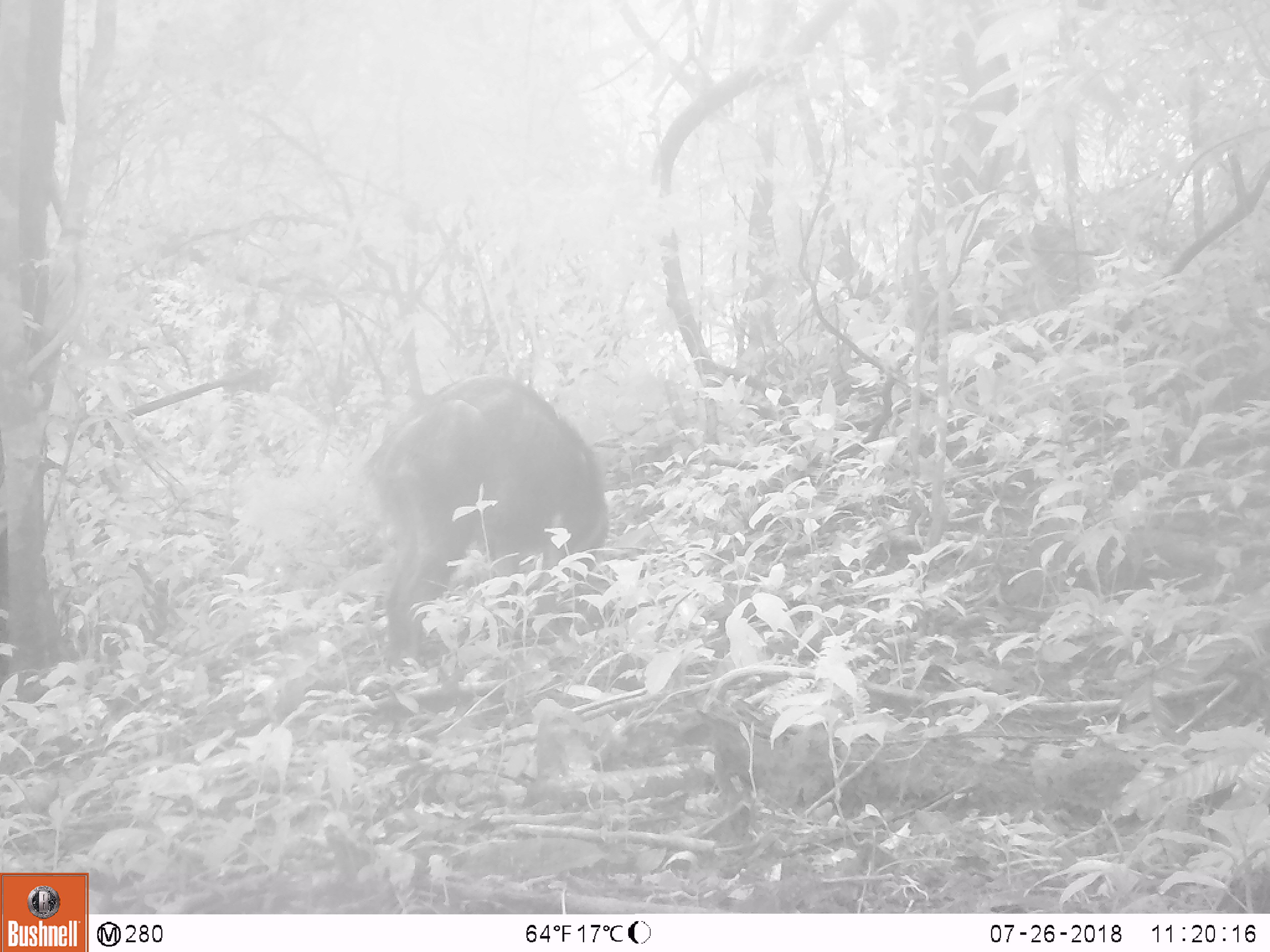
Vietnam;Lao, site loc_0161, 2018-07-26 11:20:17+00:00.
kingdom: Animalia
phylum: Chordata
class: Mammalia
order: Artiodactyla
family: Suidae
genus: Sus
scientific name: Sus scrofa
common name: eurasian wild pig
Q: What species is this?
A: Eurasian wild pig (Sus scrofa).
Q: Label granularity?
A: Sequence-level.